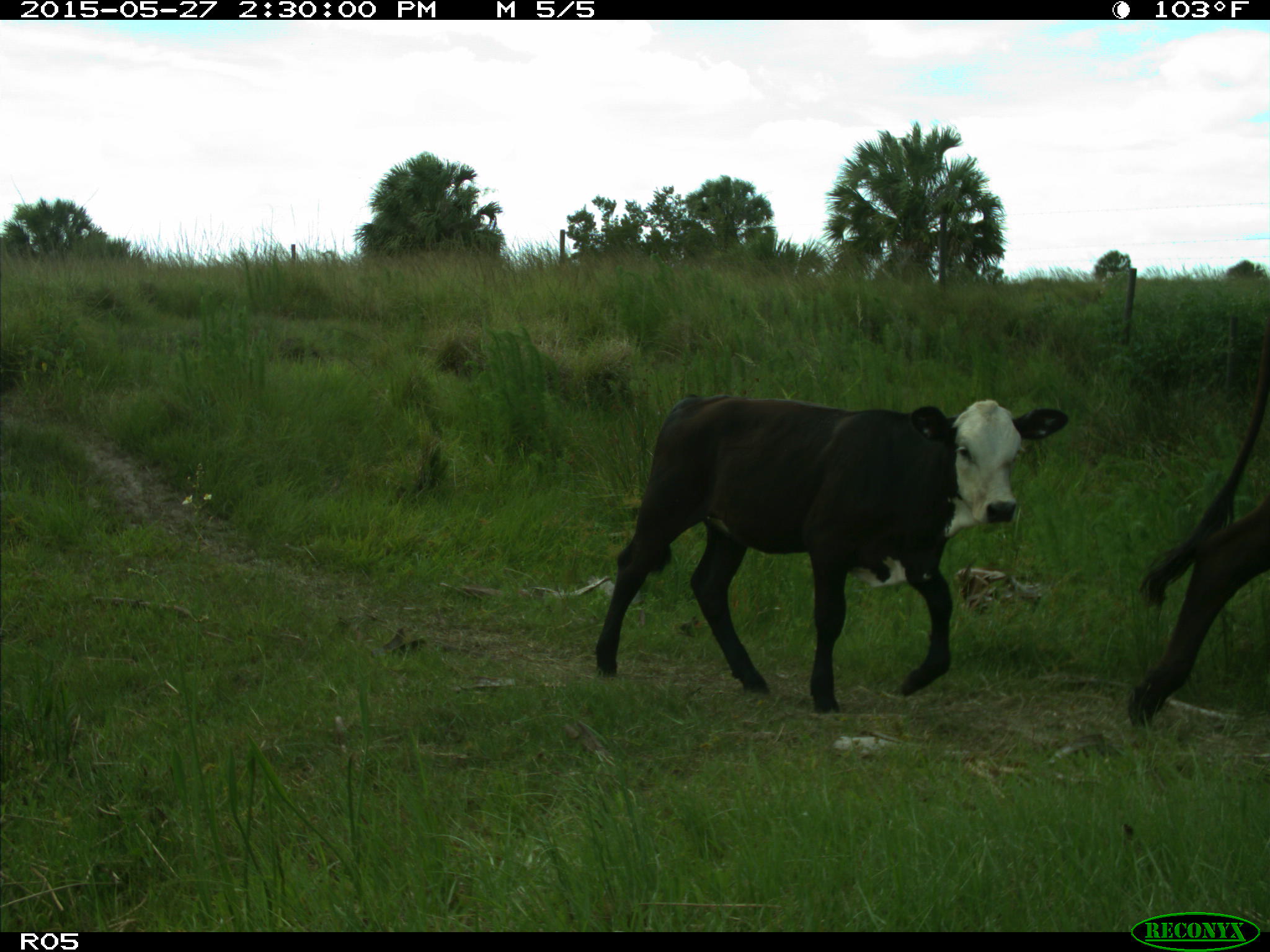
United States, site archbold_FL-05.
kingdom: Animalia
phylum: Chordata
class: Mammalia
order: Artiodactyla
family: Bovidae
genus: Bos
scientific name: Bos taurus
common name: domestic cow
Bos taurus (domestic cow).